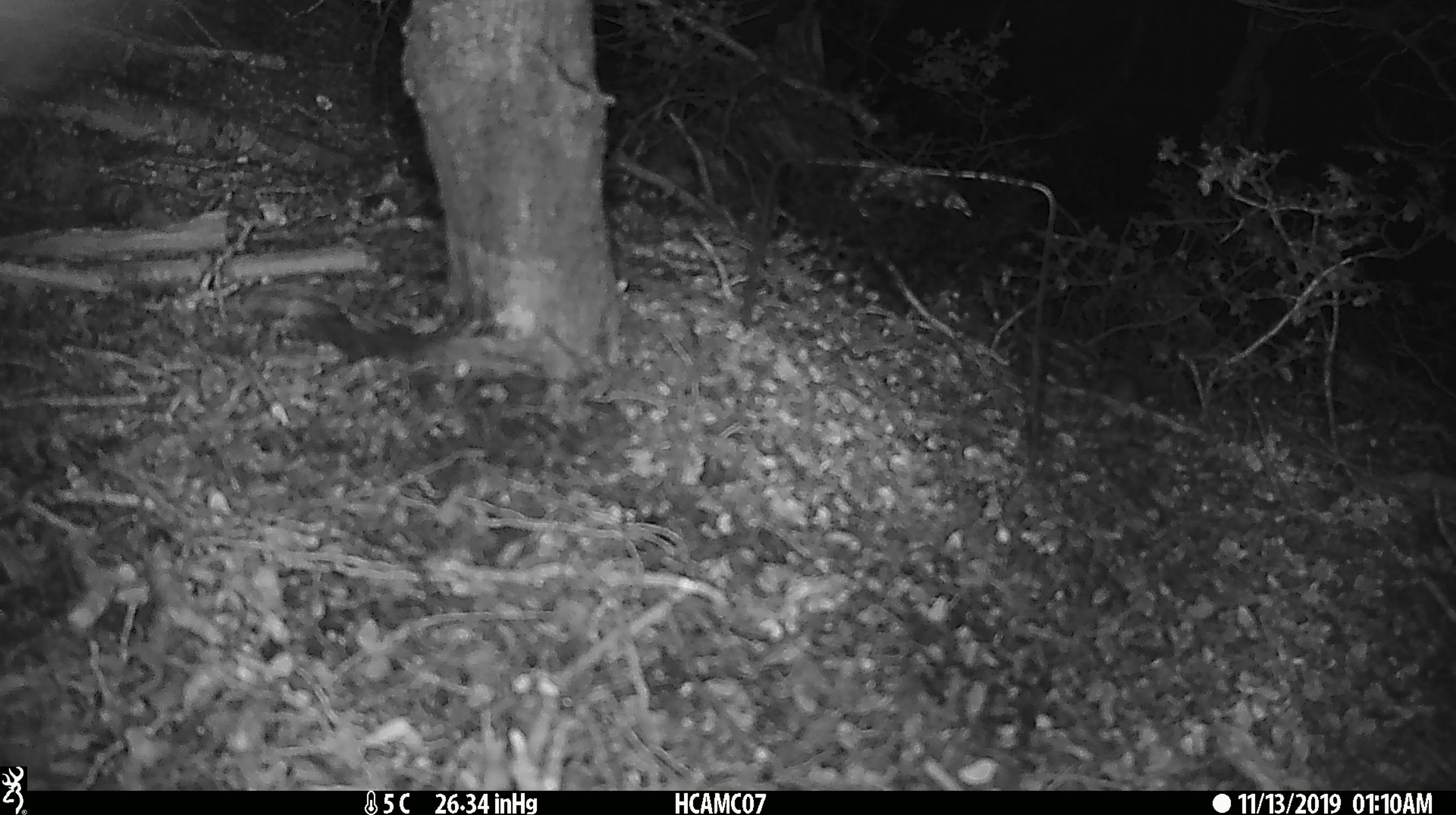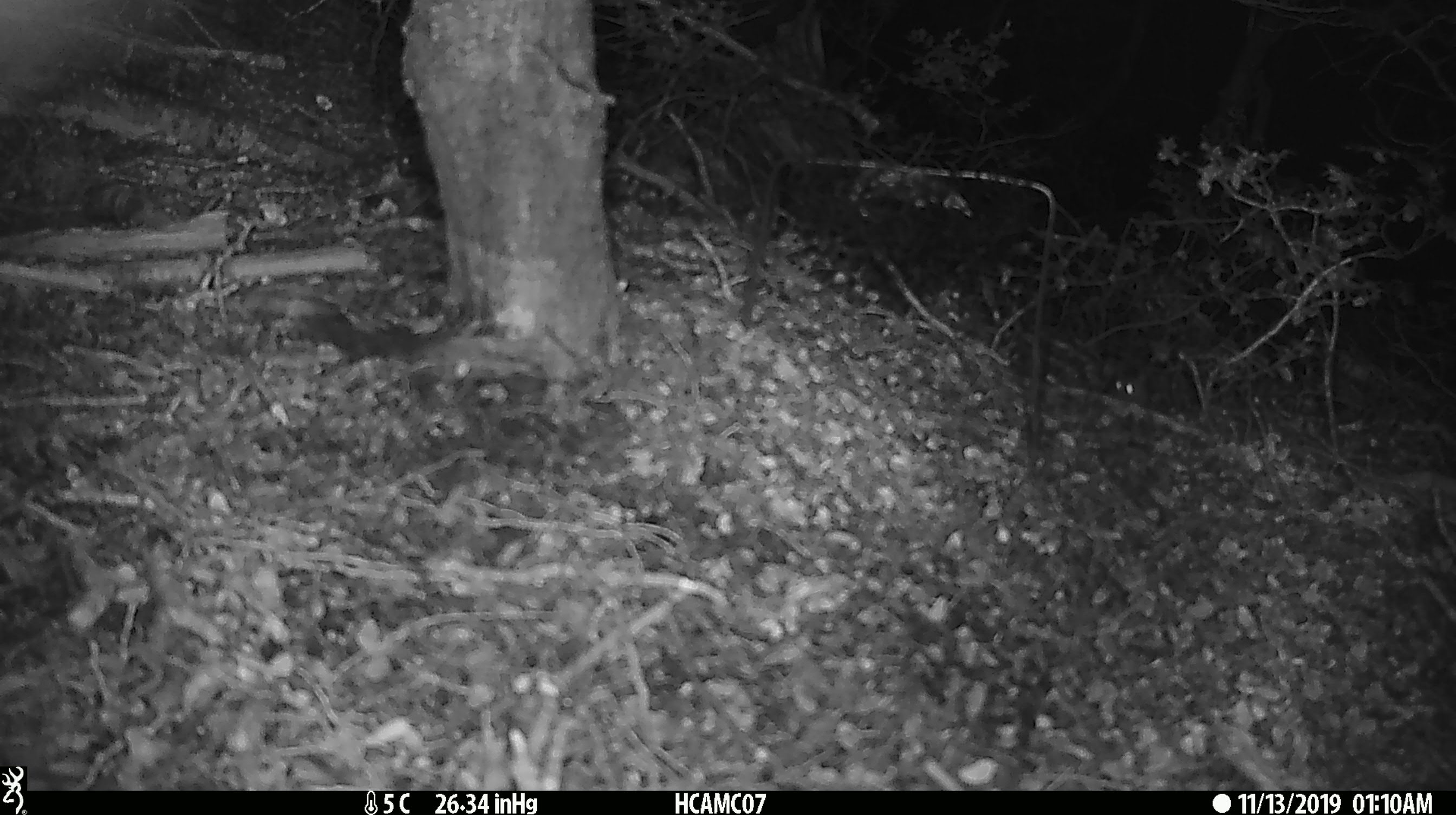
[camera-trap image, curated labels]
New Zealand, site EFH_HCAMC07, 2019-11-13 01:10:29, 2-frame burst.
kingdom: Animalia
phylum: Chordata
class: Mammalia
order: Rodentia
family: Muridae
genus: Mus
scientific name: Mus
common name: mouse